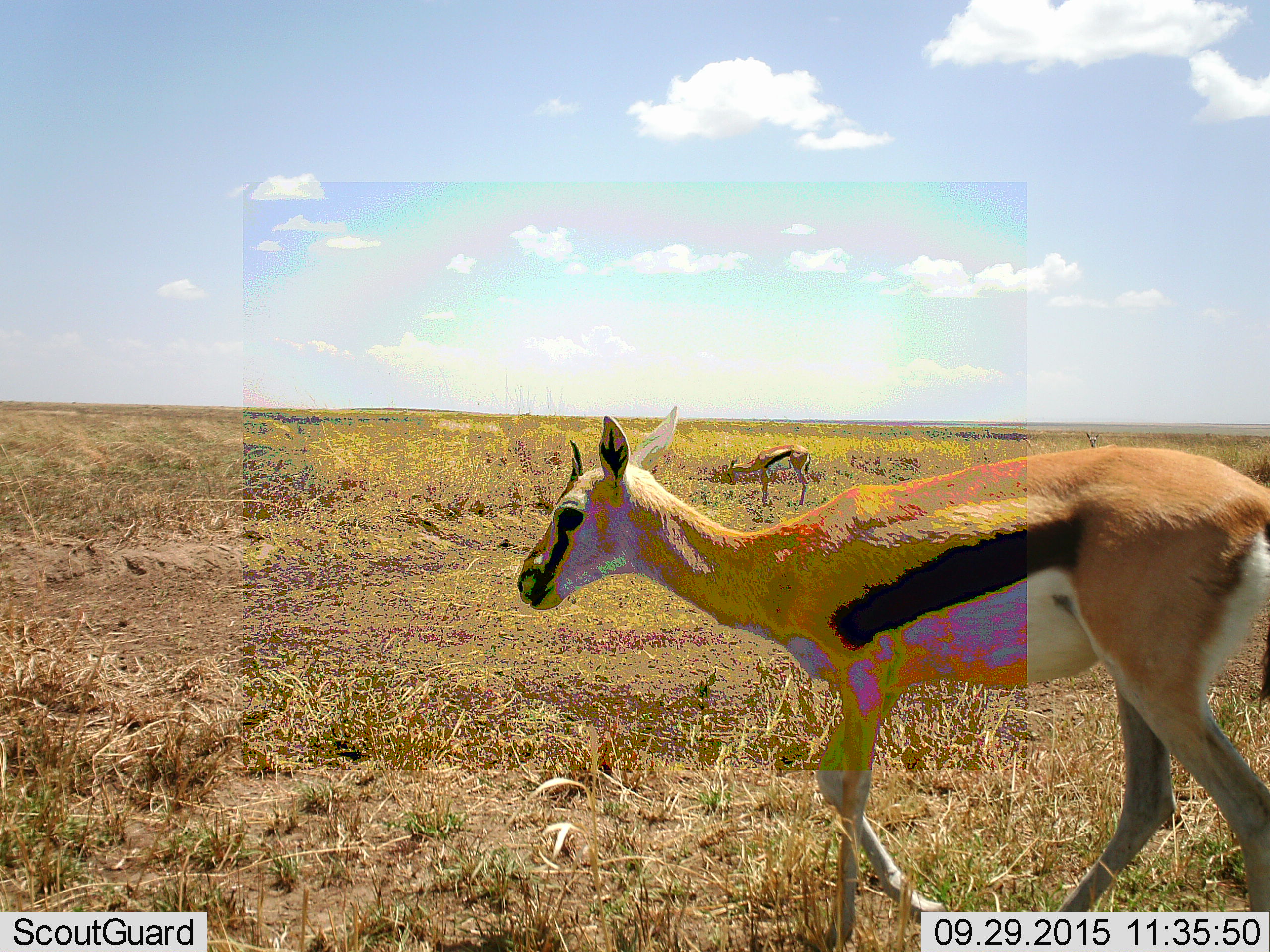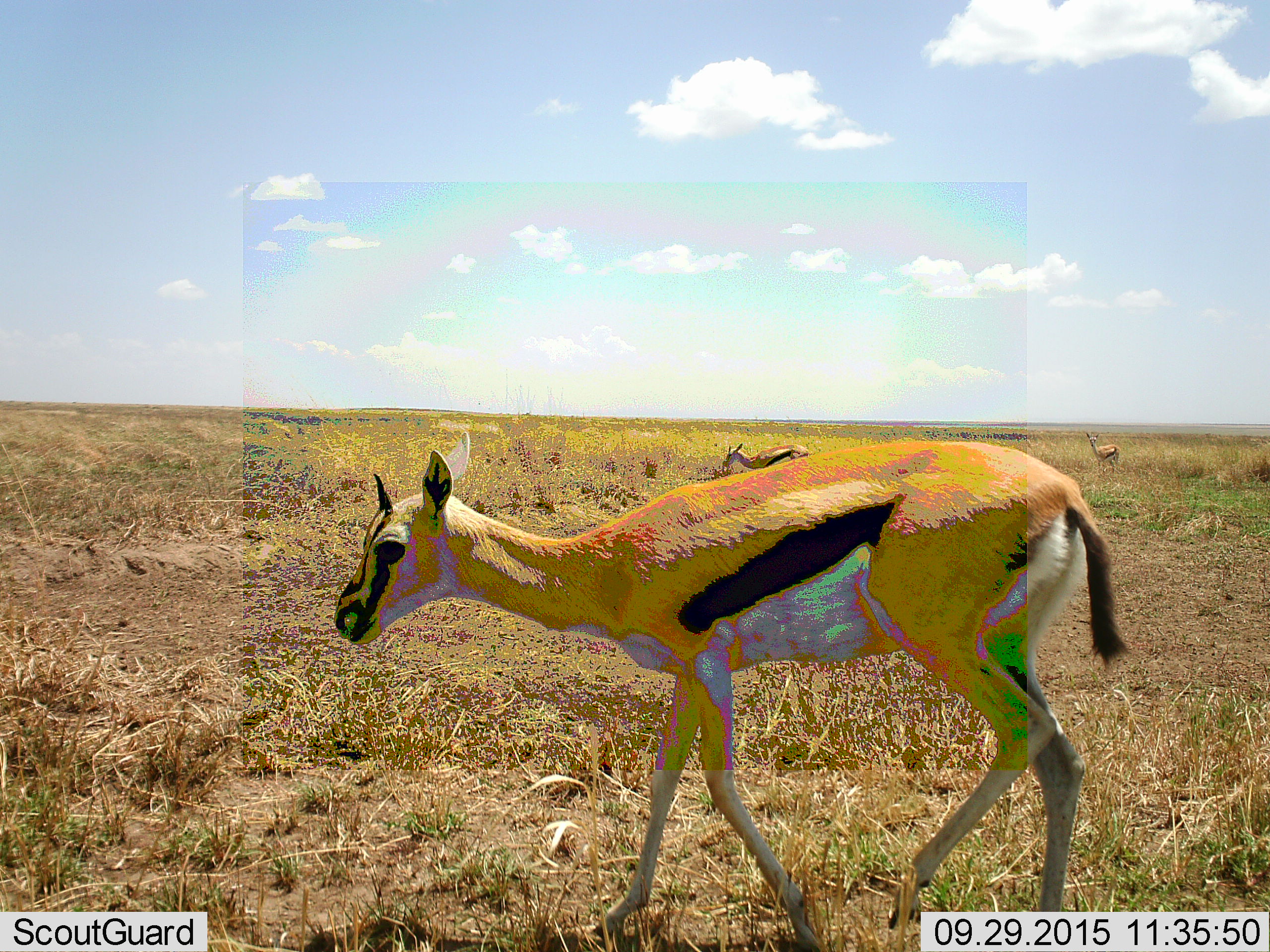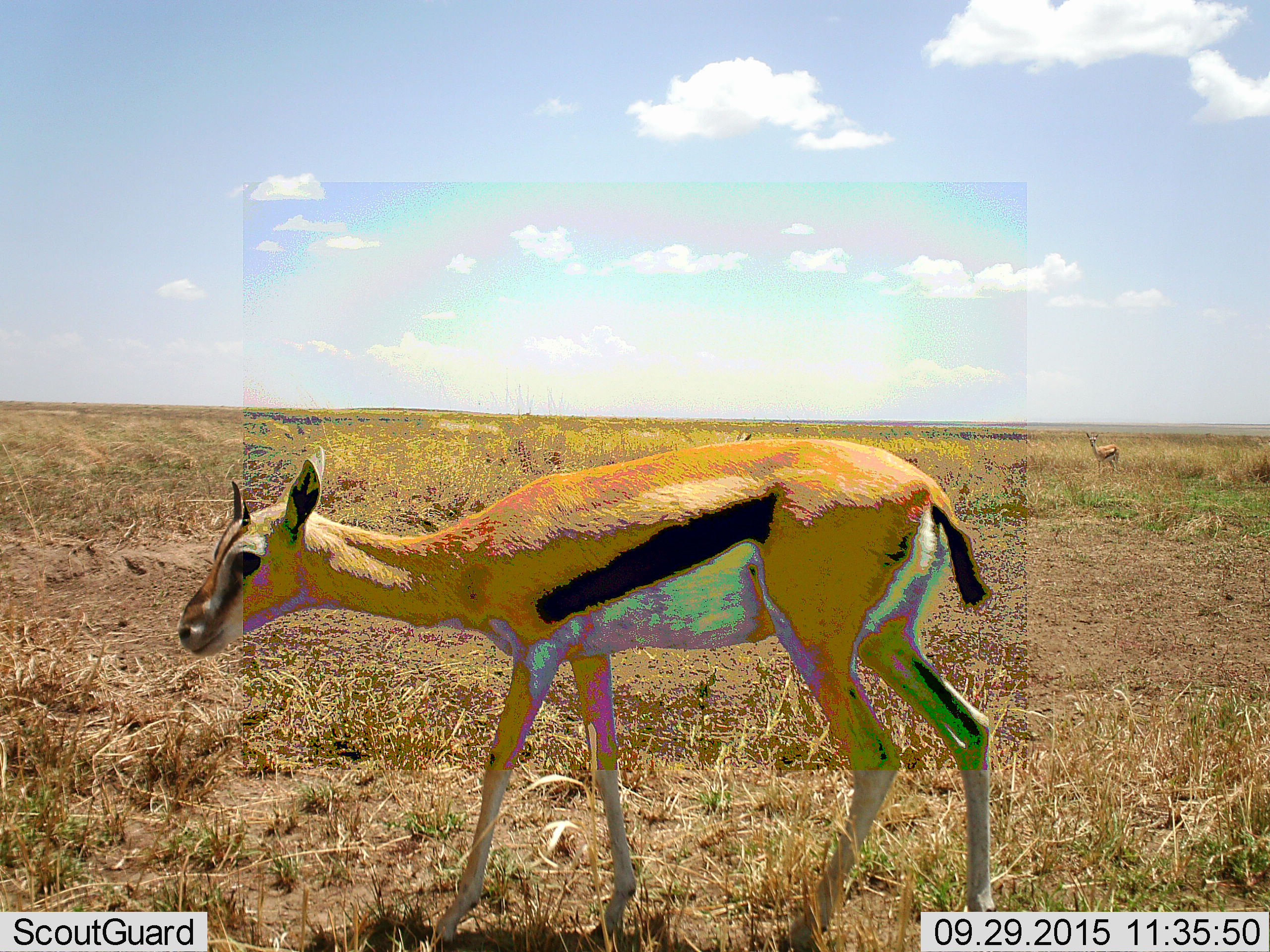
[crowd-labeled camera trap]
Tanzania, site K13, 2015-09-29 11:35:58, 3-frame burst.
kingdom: Animalia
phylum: Chordata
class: Mammalia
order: Artiodactyla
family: Bovidae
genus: Eudorcas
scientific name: Eudorcas thomsonii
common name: thomson's gazelle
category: gazellethomsons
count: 3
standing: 67%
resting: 0%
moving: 100%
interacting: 0%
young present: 0%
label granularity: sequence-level